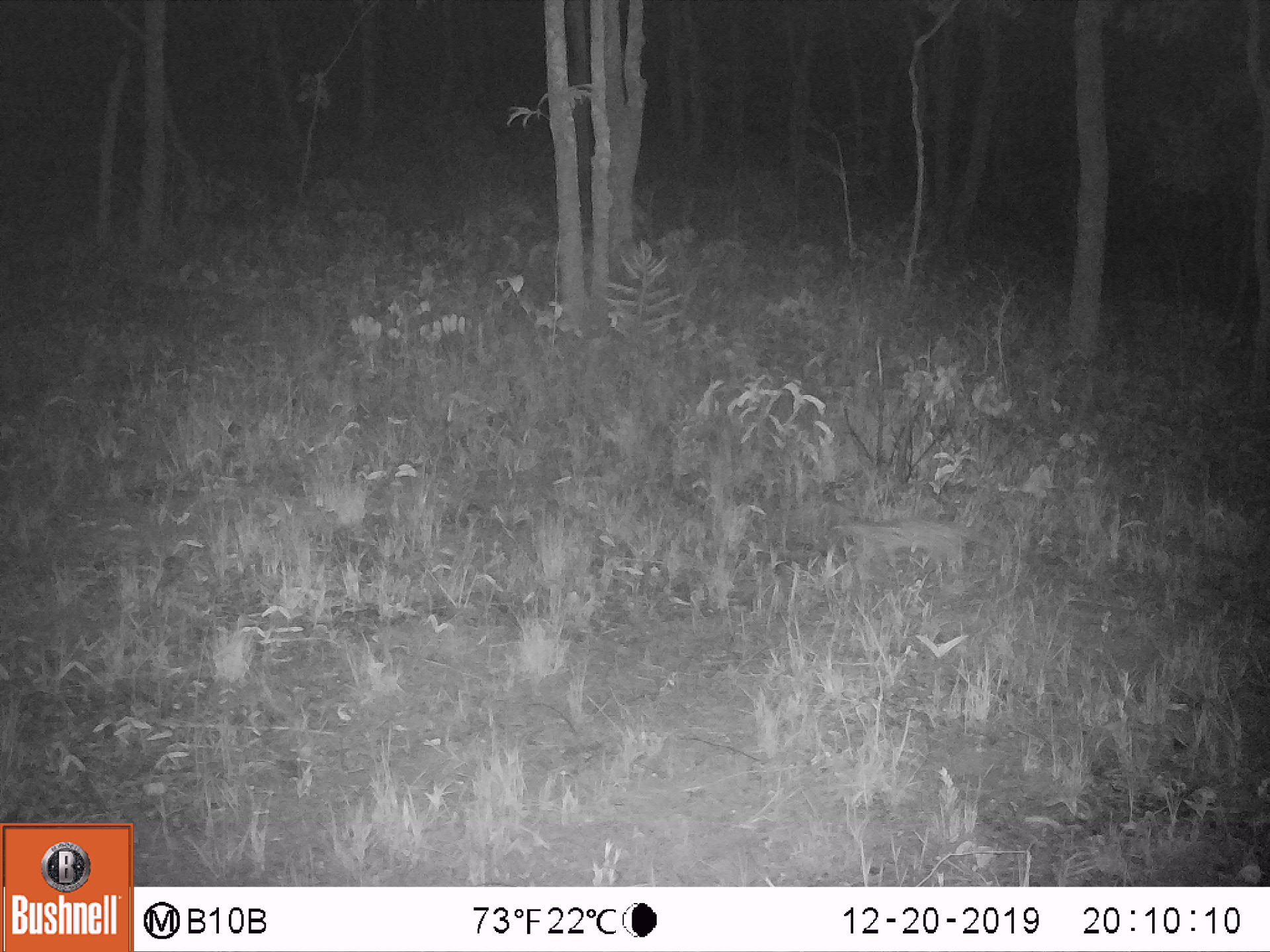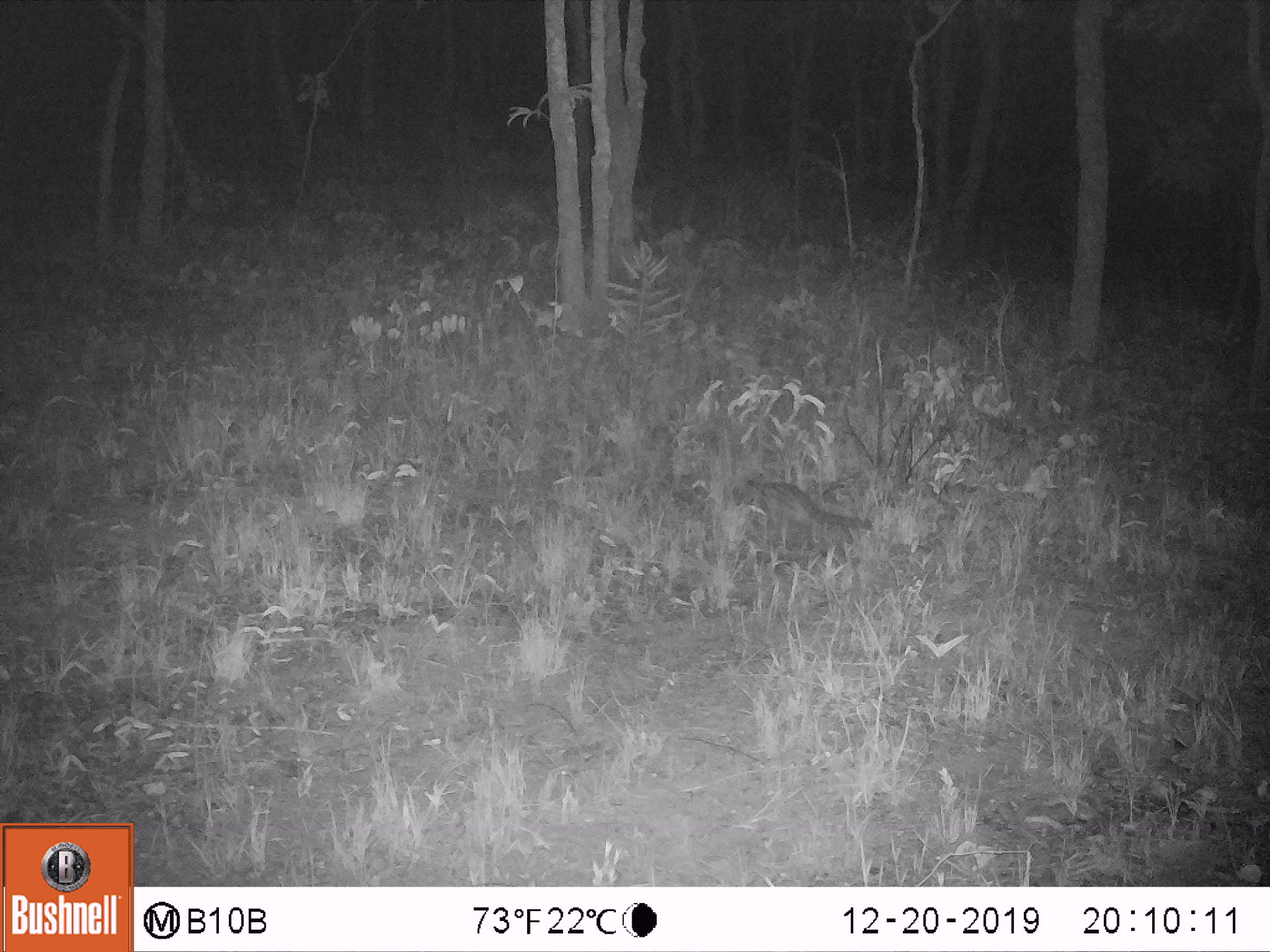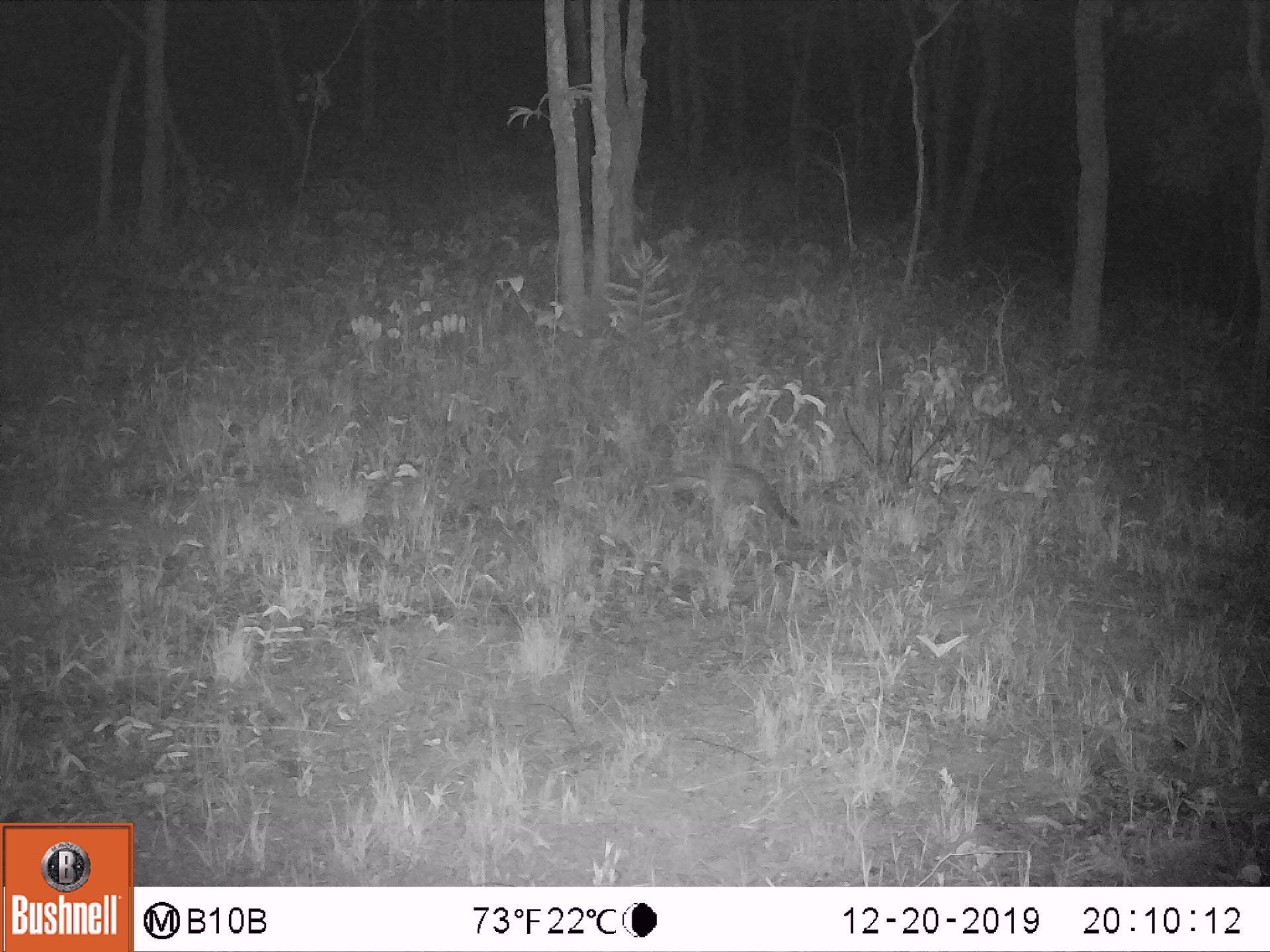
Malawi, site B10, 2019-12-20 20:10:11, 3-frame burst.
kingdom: Animalia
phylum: Chordata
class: Mammalia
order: Carnivora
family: Viverridae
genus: Genetta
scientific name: Genetta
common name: genet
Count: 1.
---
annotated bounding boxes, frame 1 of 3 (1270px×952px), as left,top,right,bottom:
genet: 813,508,1008,566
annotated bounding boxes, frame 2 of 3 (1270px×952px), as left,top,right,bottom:
genet: 722,461,870,547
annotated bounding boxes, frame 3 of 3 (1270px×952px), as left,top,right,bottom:
genet: 679,441,796,535